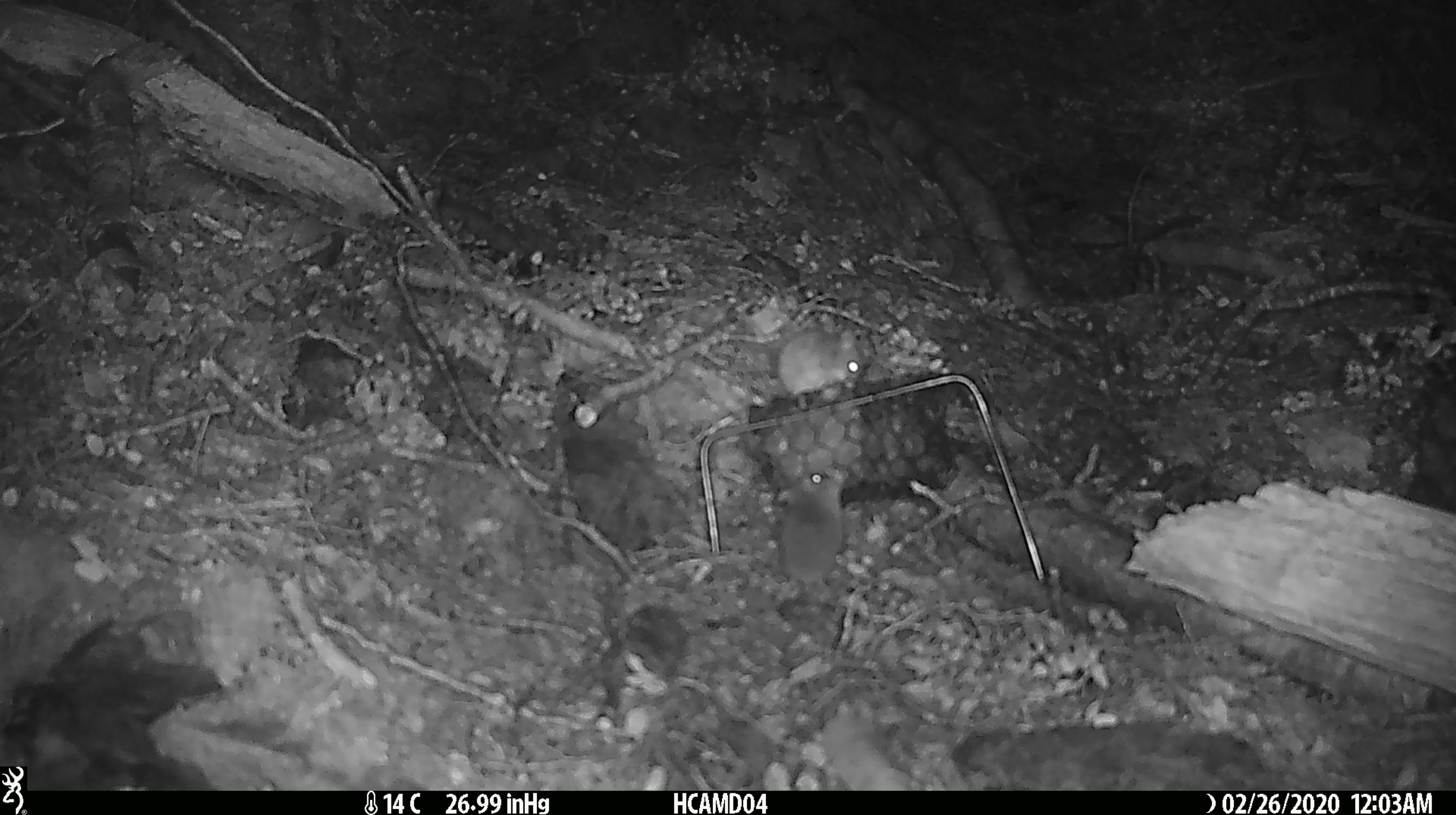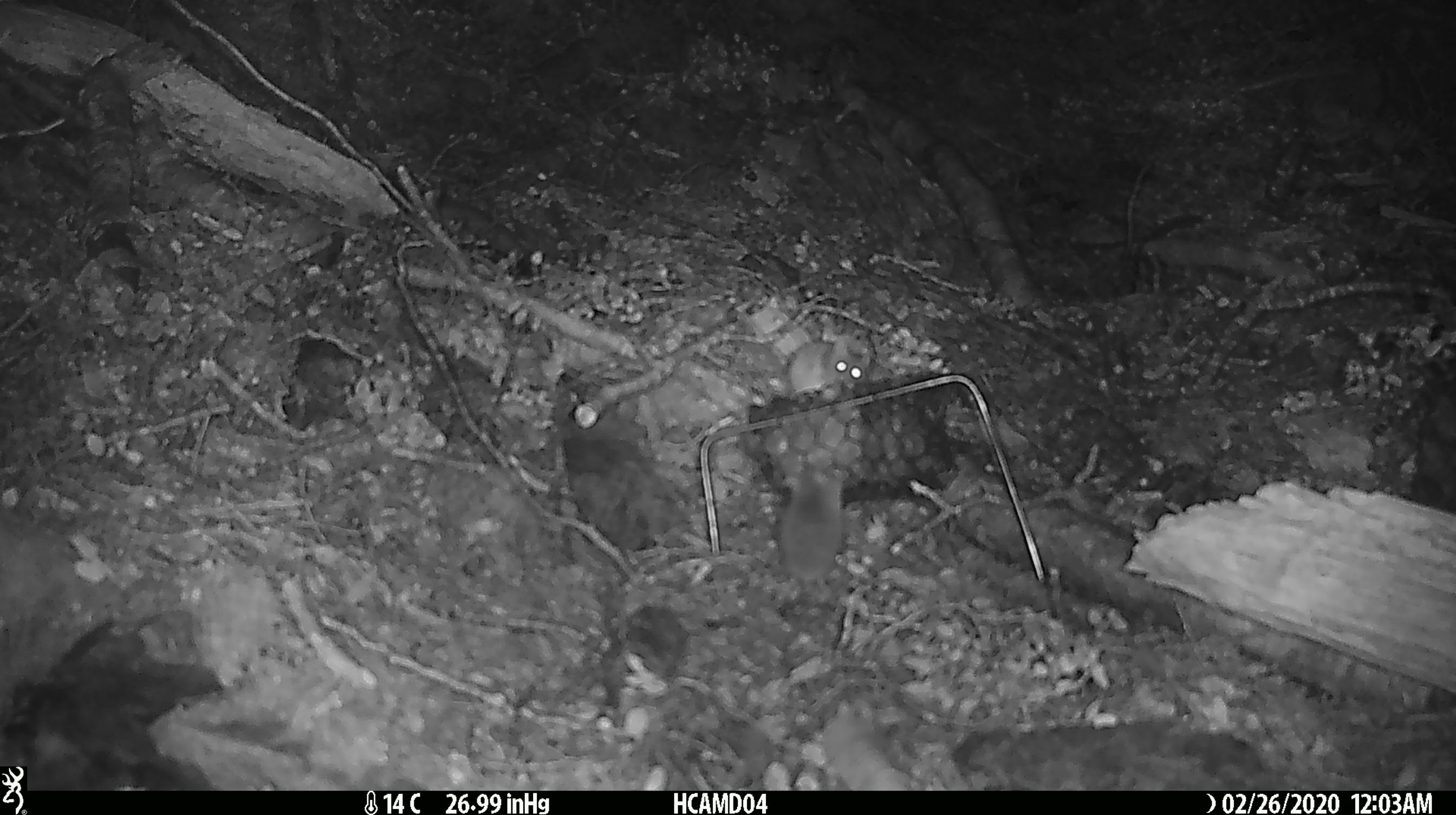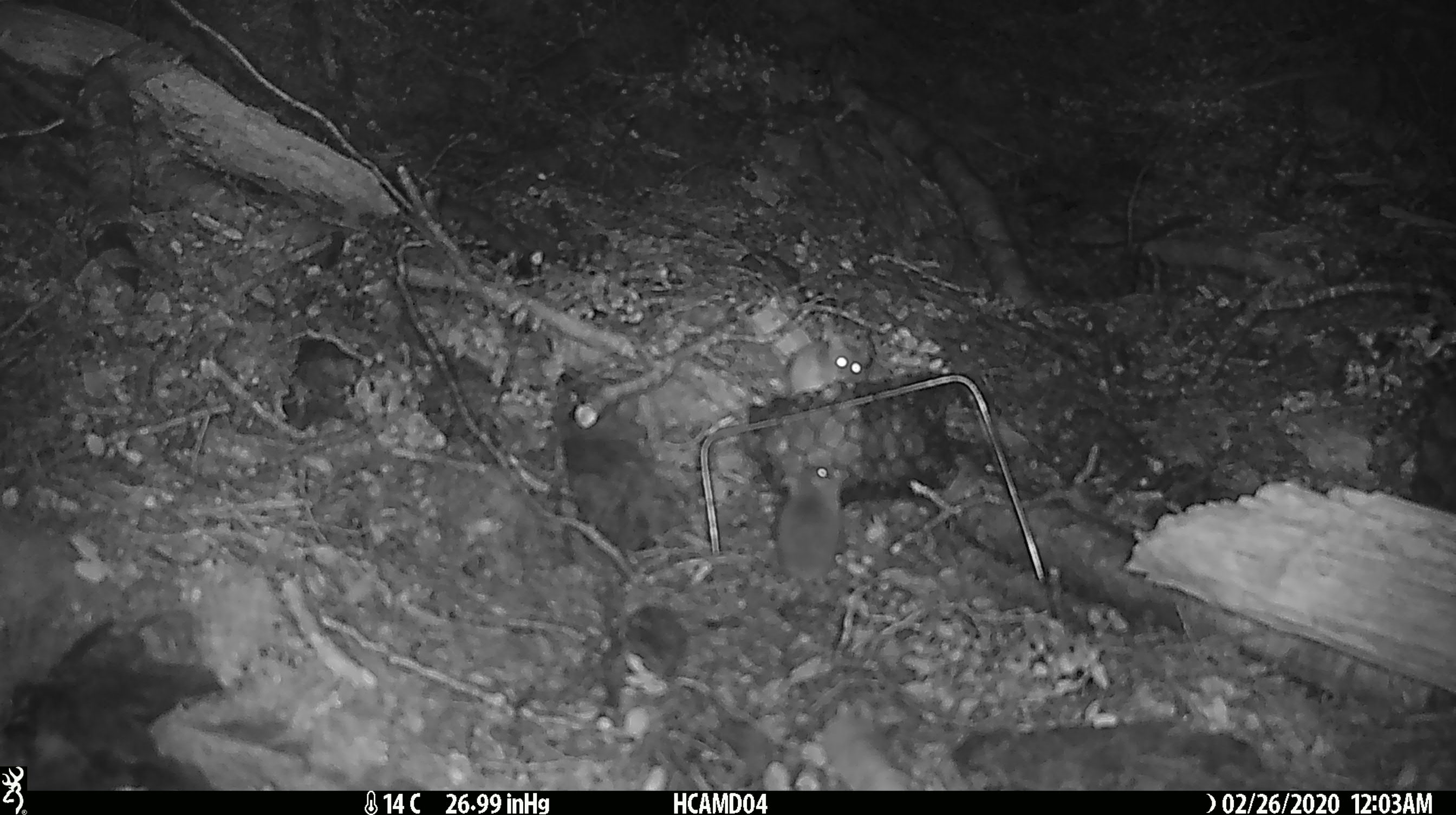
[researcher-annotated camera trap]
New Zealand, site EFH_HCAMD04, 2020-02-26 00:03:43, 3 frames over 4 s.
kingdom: Animalia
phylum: Chordata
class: Mammalia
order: Rodentia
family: Muridae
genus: Mus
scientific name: Mus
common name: mouse